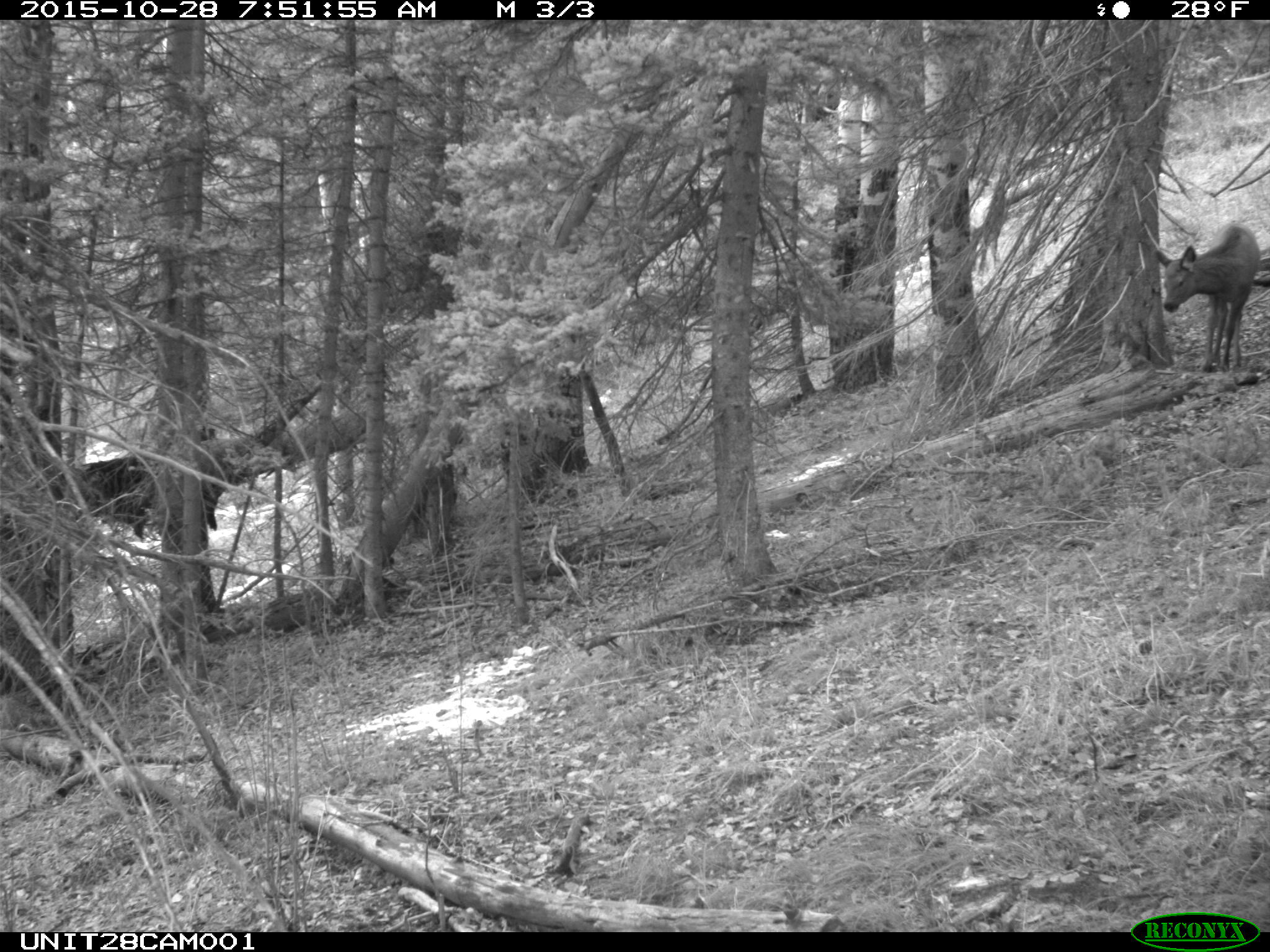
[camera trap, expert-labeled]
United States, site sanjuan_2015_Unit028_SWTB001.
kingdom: Animalia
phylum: Chordata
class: Mammalia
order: Artiodactyla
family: Cervidae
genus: Cervus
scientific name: Cervus elaphus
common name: red deer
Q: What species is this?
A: Cervus elaphus (red deer).